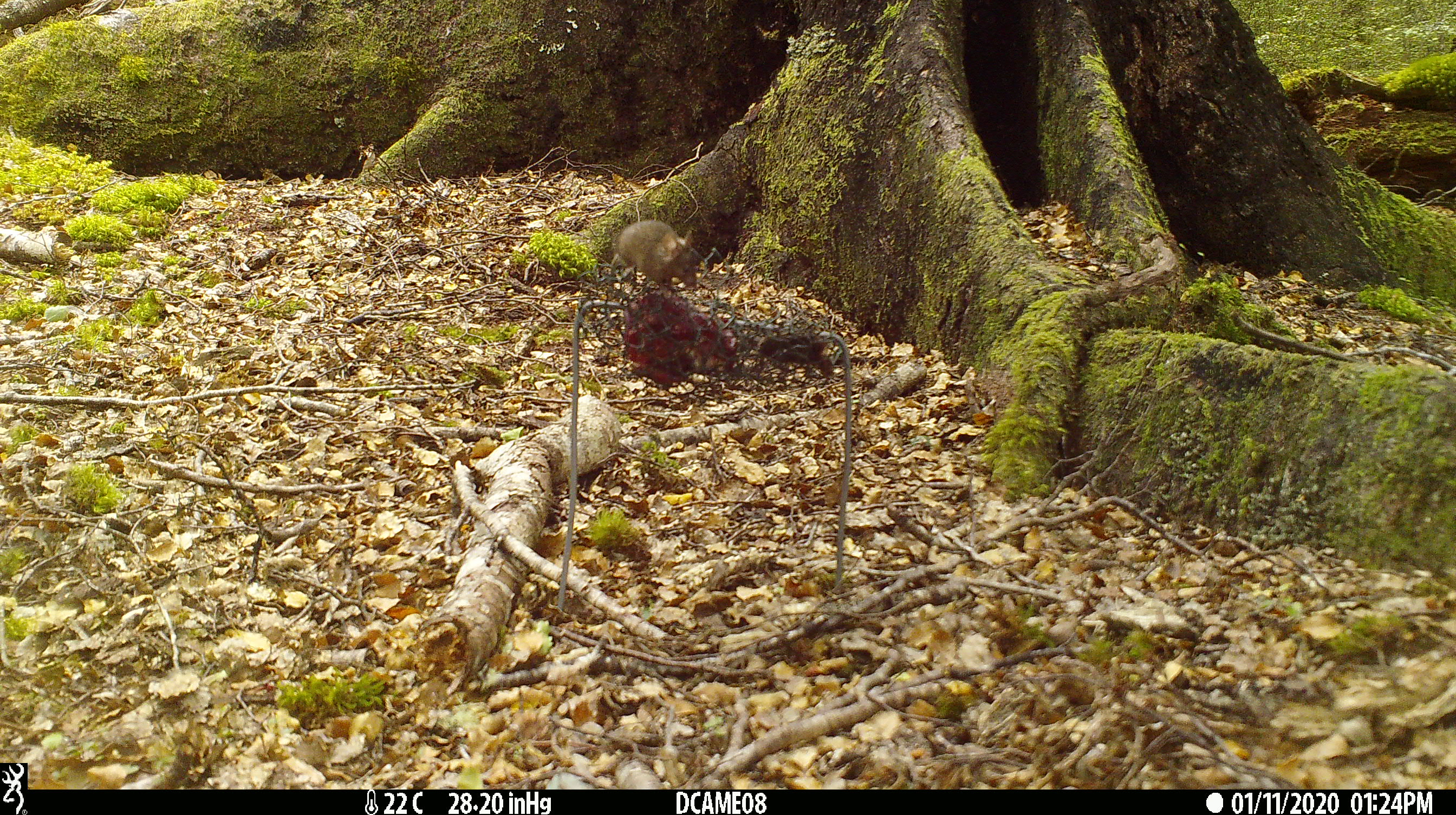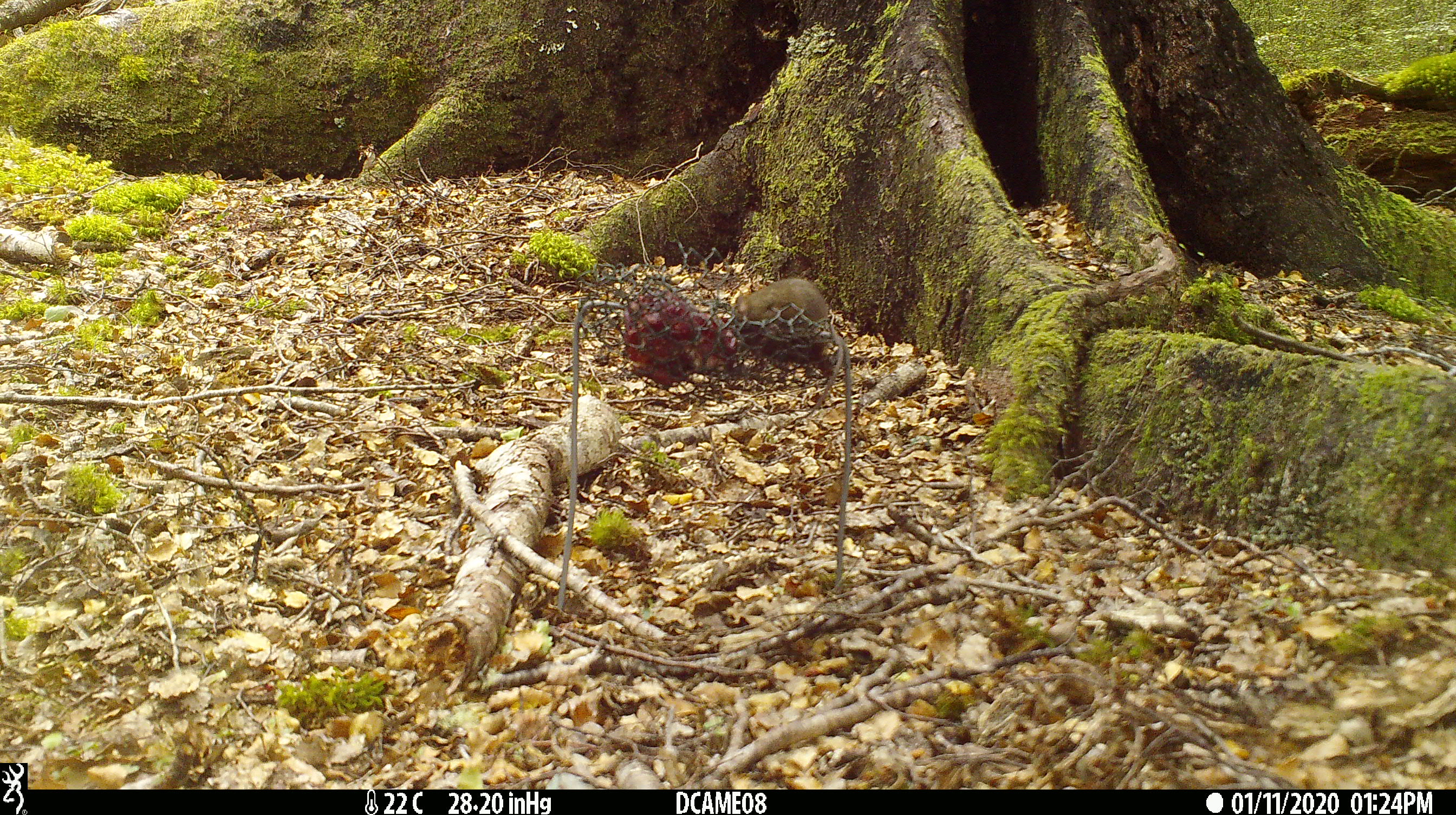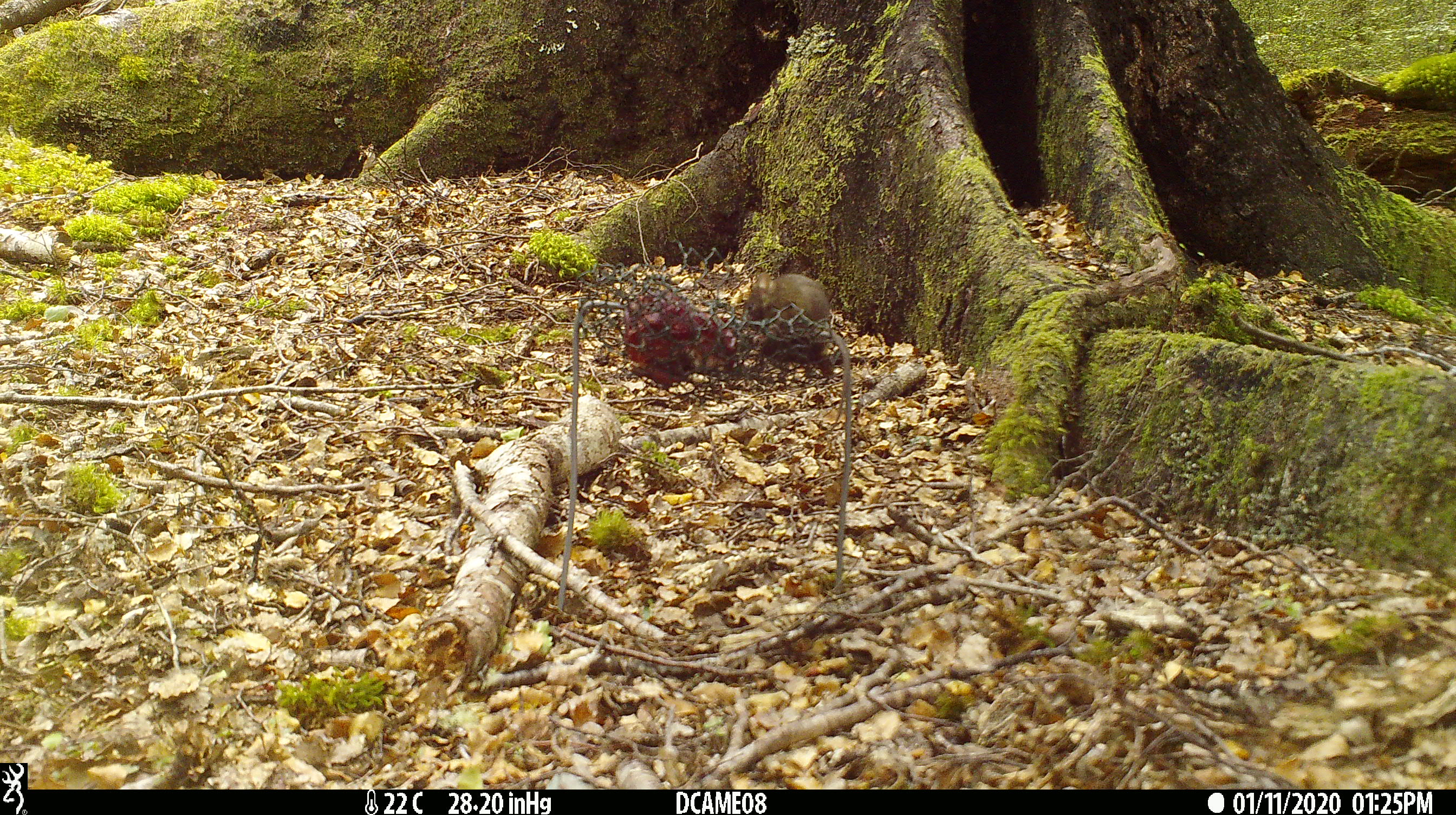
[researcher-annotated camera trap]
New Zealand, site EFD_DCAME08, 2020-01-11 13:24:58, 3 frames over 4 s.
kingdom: Animalia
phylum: Chordata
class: Mammalia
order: Rodentia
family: Muridae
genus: Mus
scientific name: Mus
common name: mouse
Mouse (Mus).